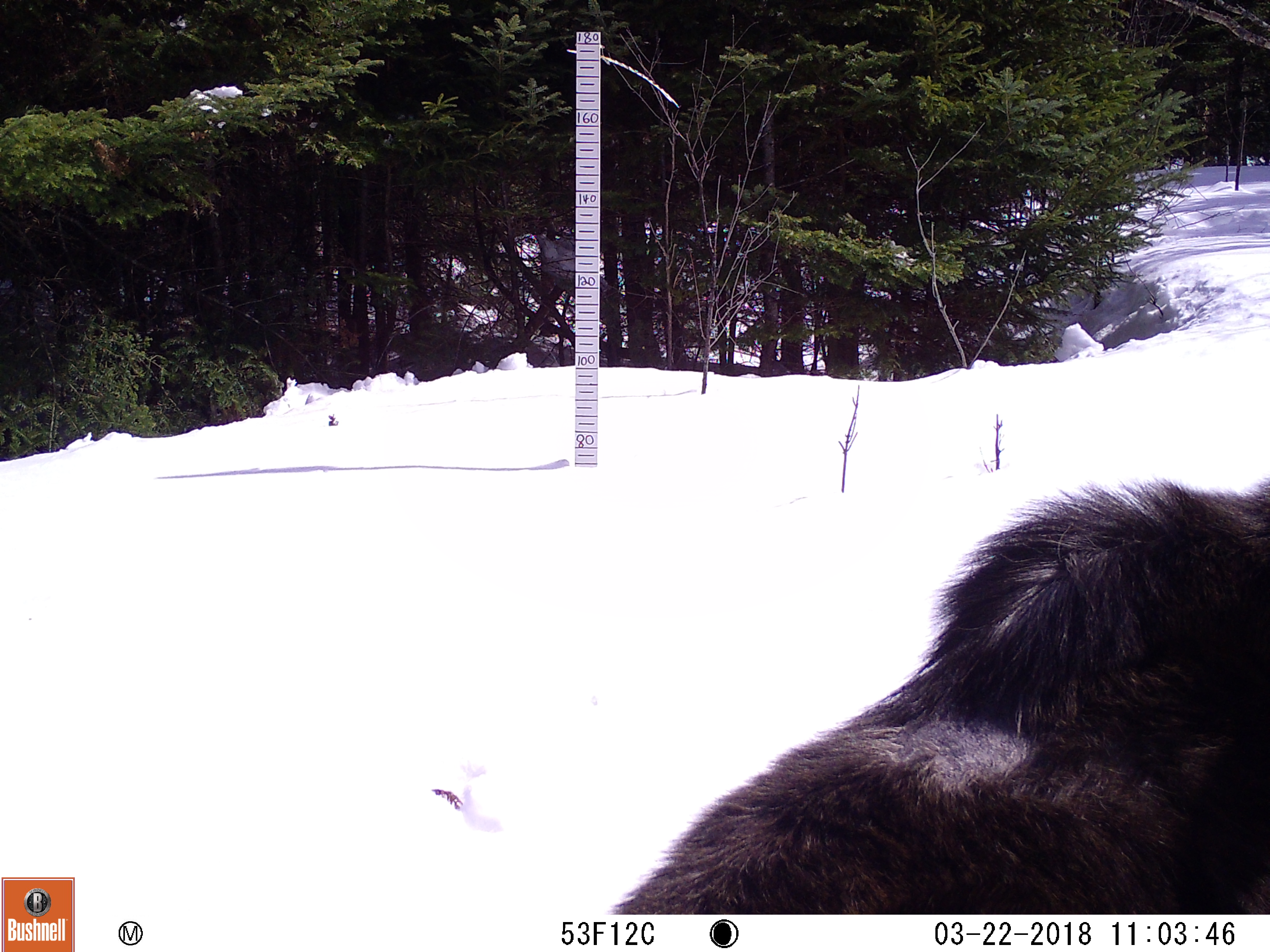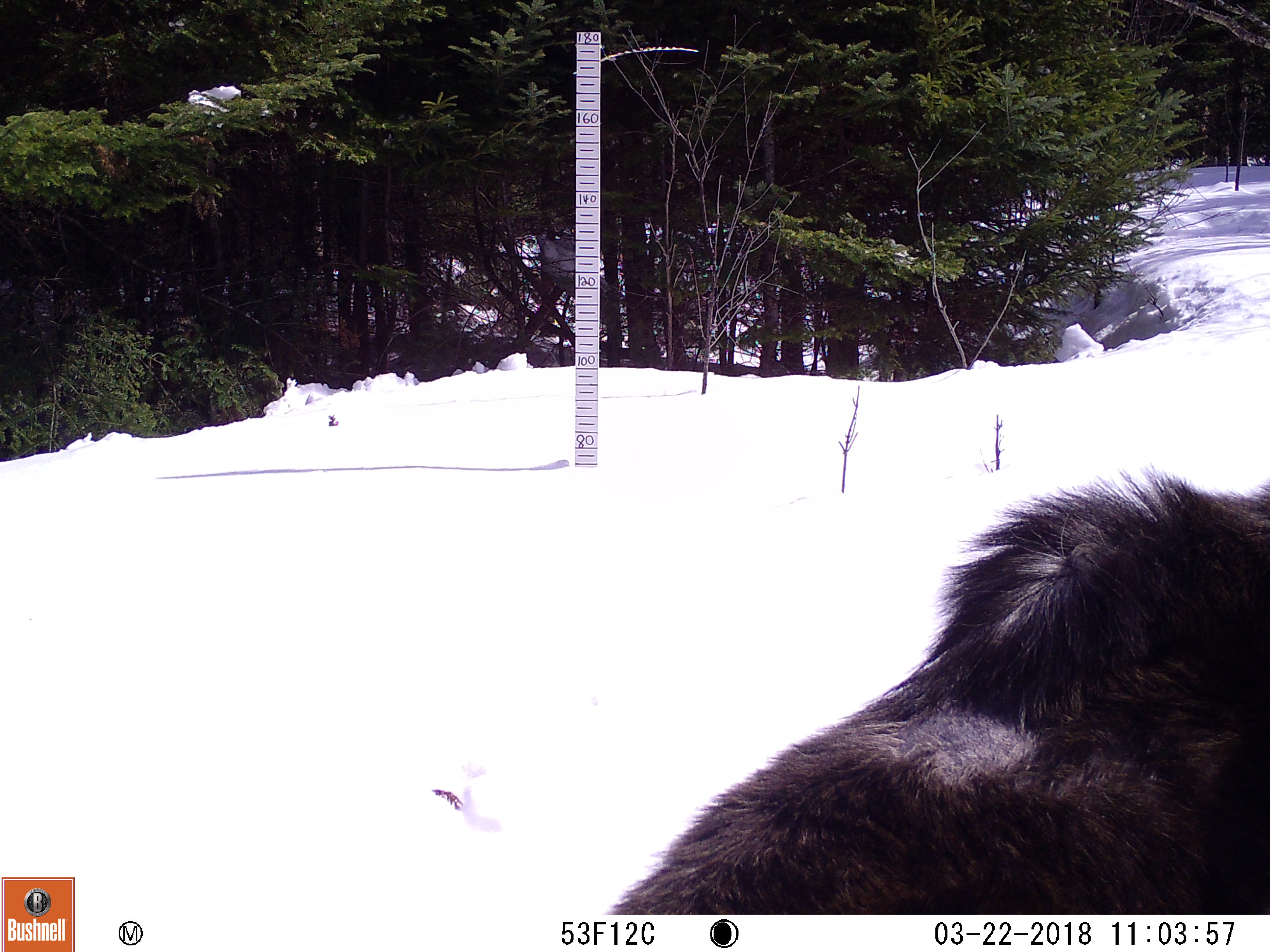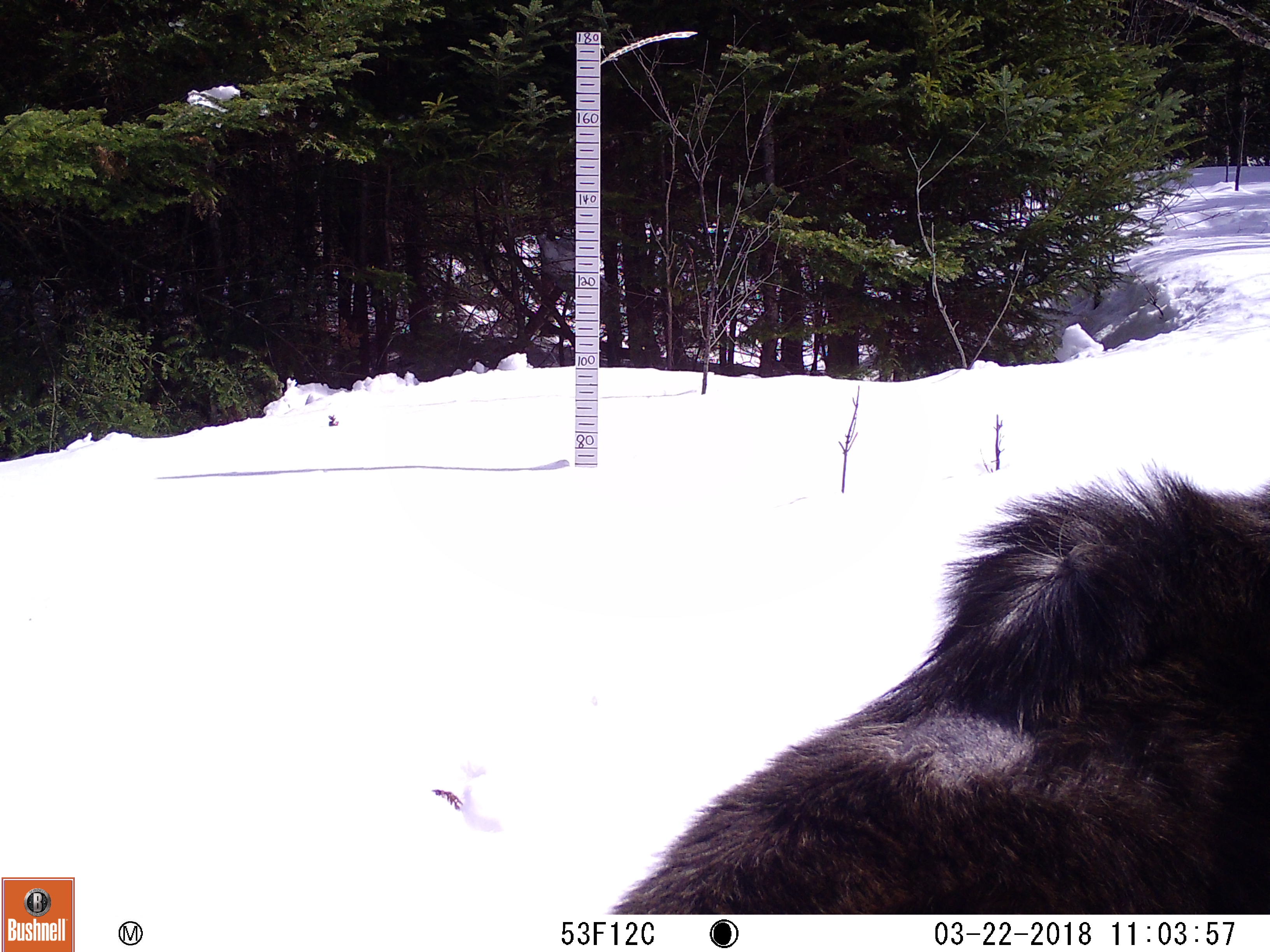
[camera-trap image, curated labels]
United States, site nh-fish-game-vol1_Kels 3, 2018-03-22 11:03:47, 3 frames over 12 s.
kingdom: Animalia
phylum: Chordata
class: Mammalia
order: Artiodactyla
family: Cervidae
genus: Alces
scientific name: Alces alces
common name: moose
Moose (Alces alces).